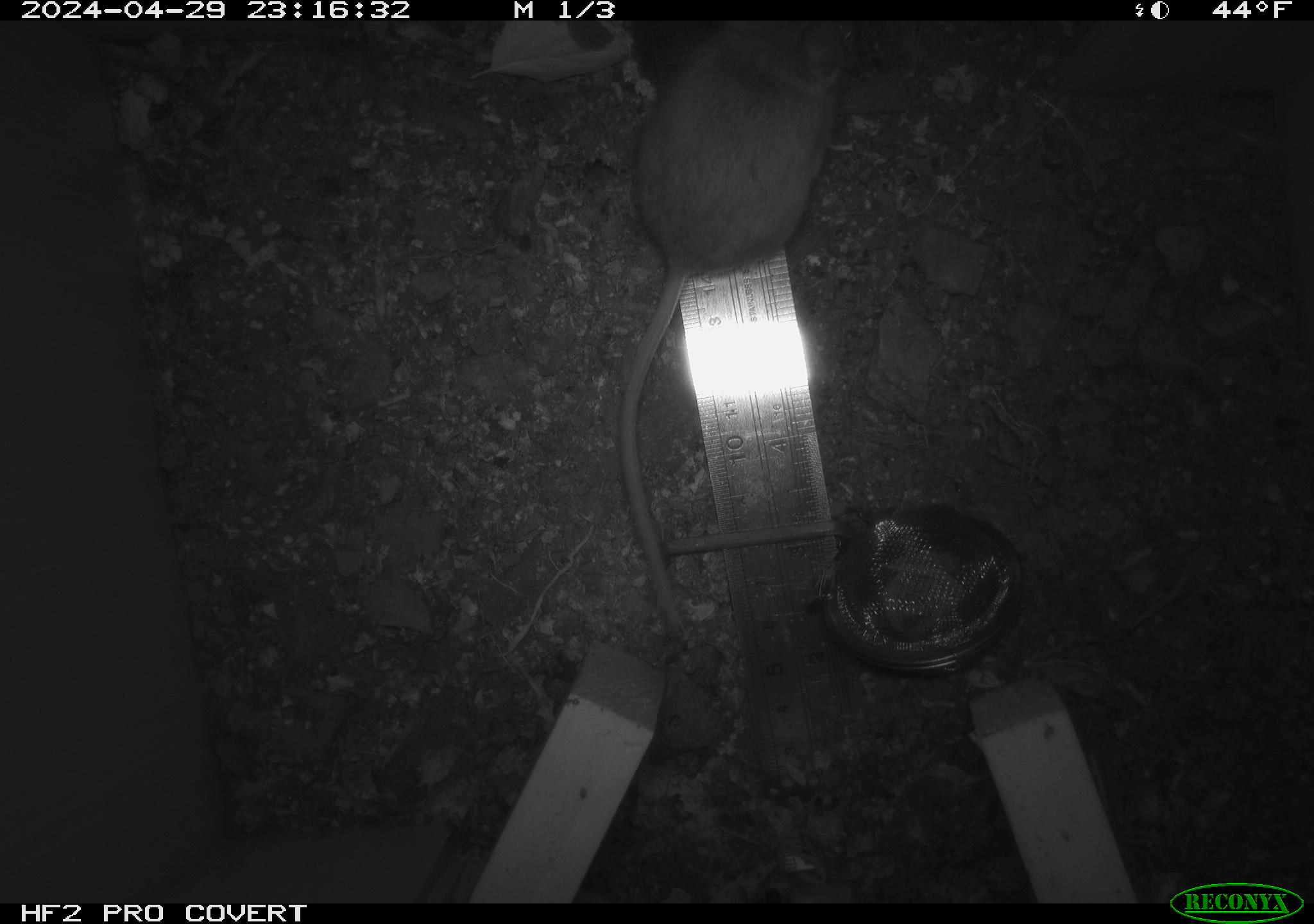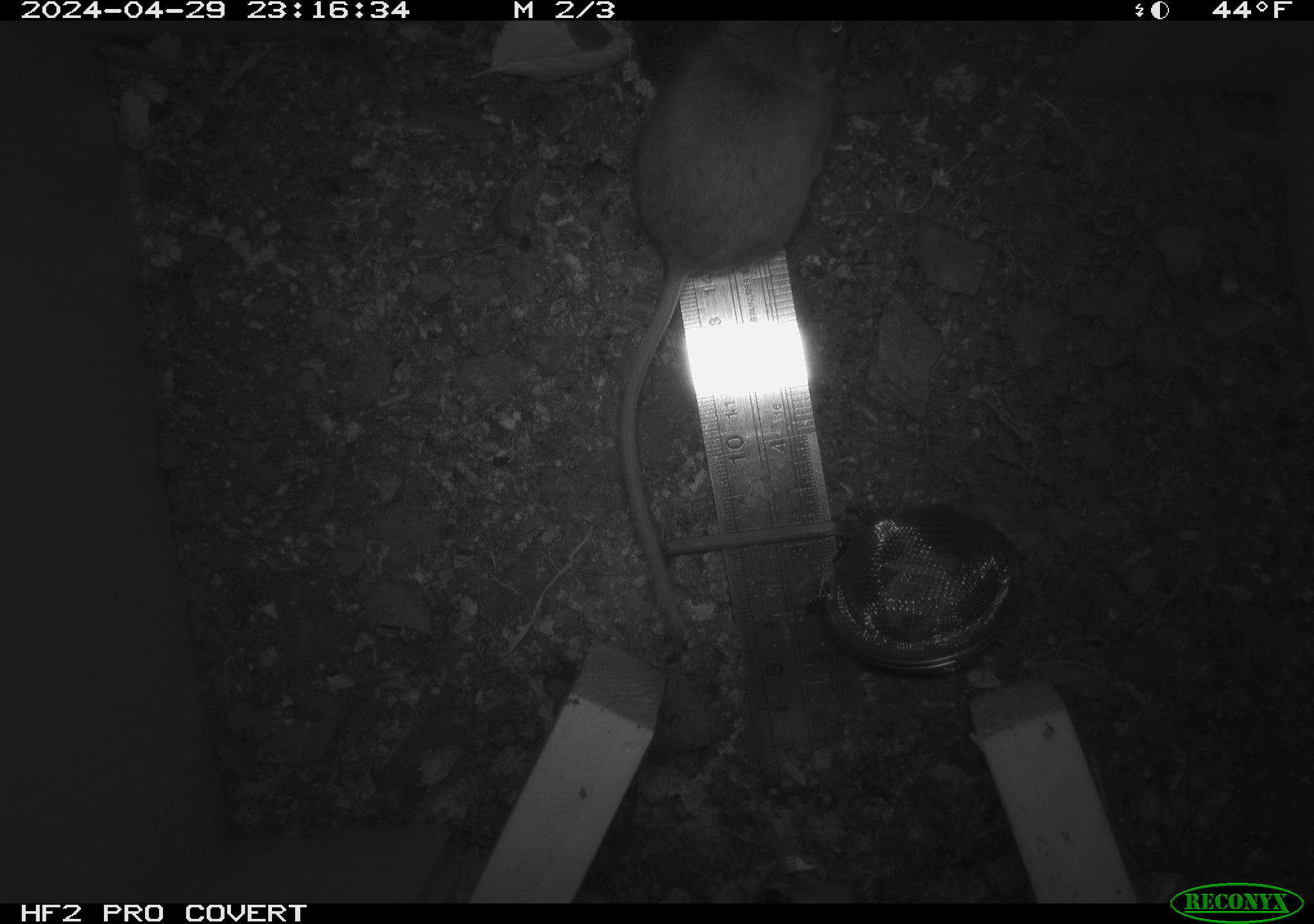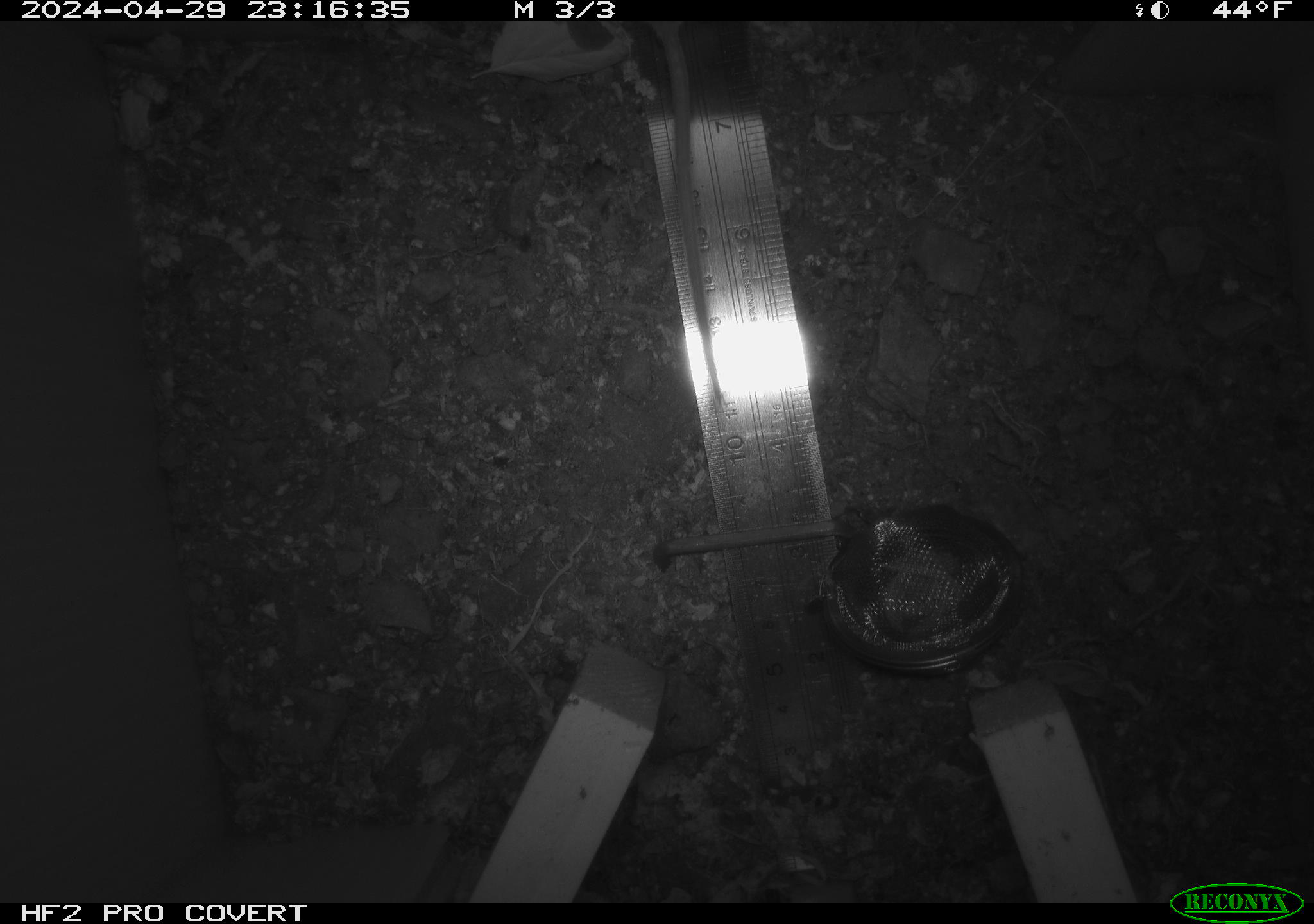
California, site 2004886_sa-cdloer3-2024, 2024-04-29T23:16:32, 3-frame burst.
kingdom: Animalia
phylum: Chordata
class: Mammalia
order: Rodentia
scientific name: Rodentia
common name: mouse species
Mouse species (Rodentia).